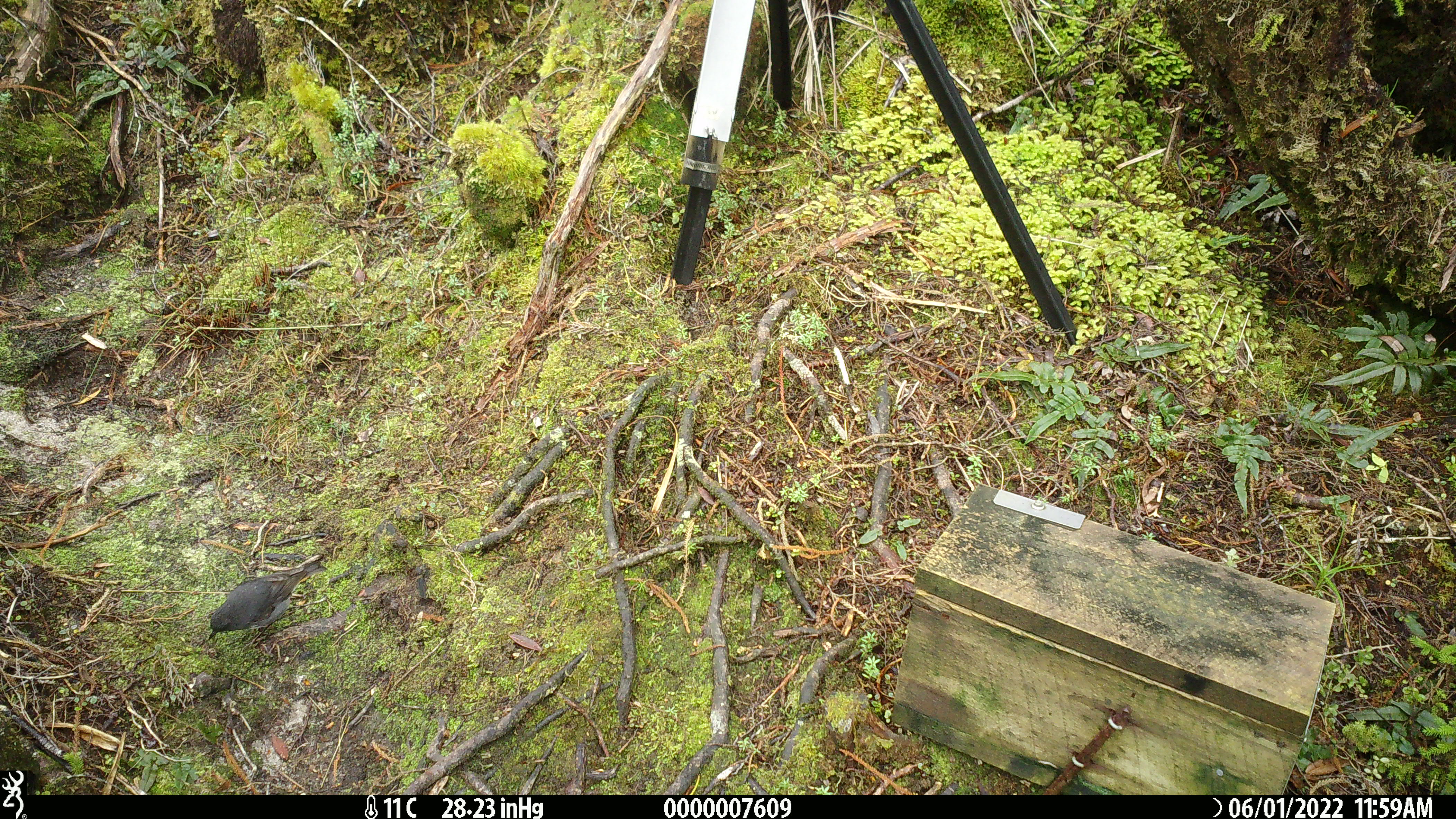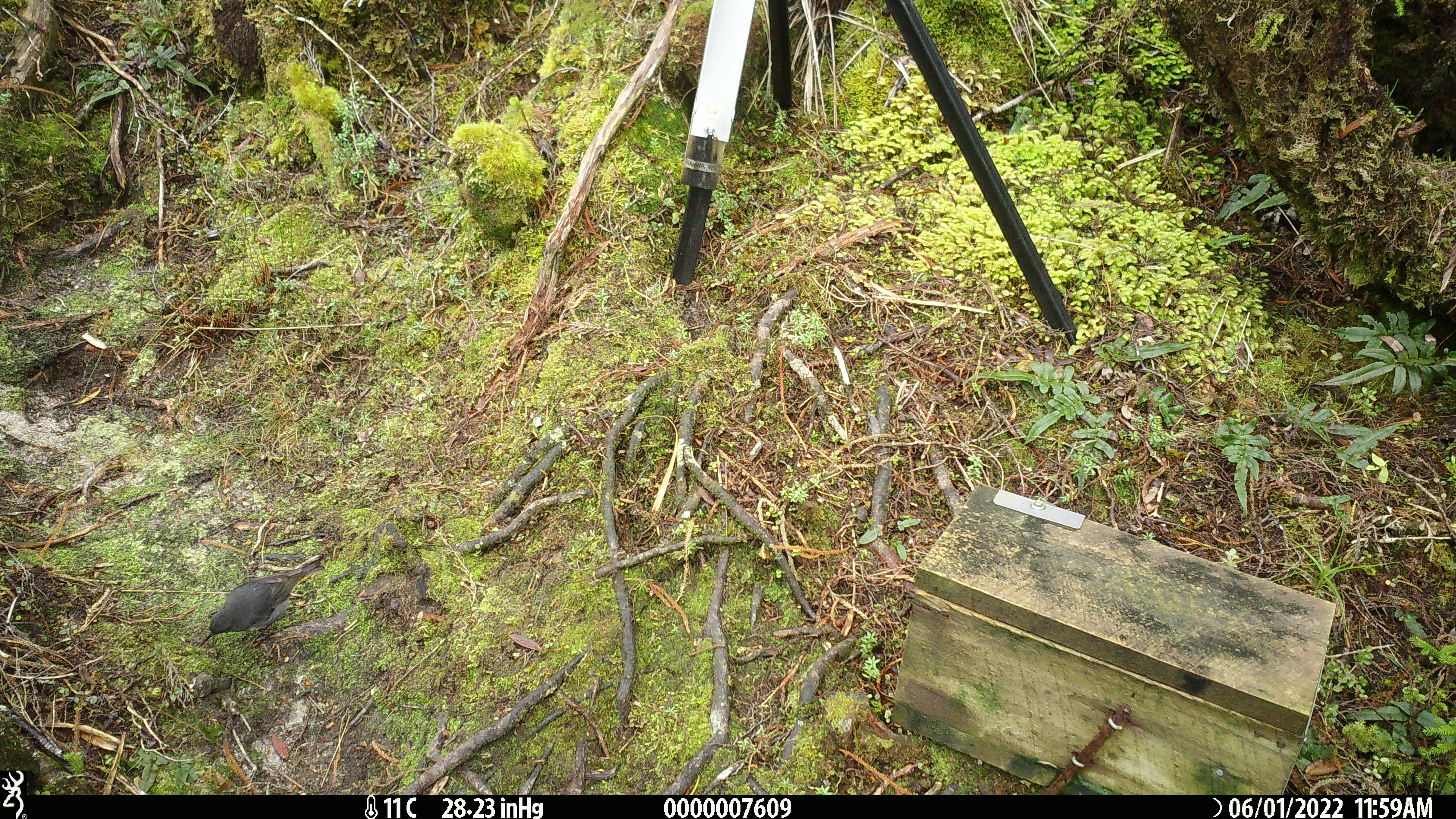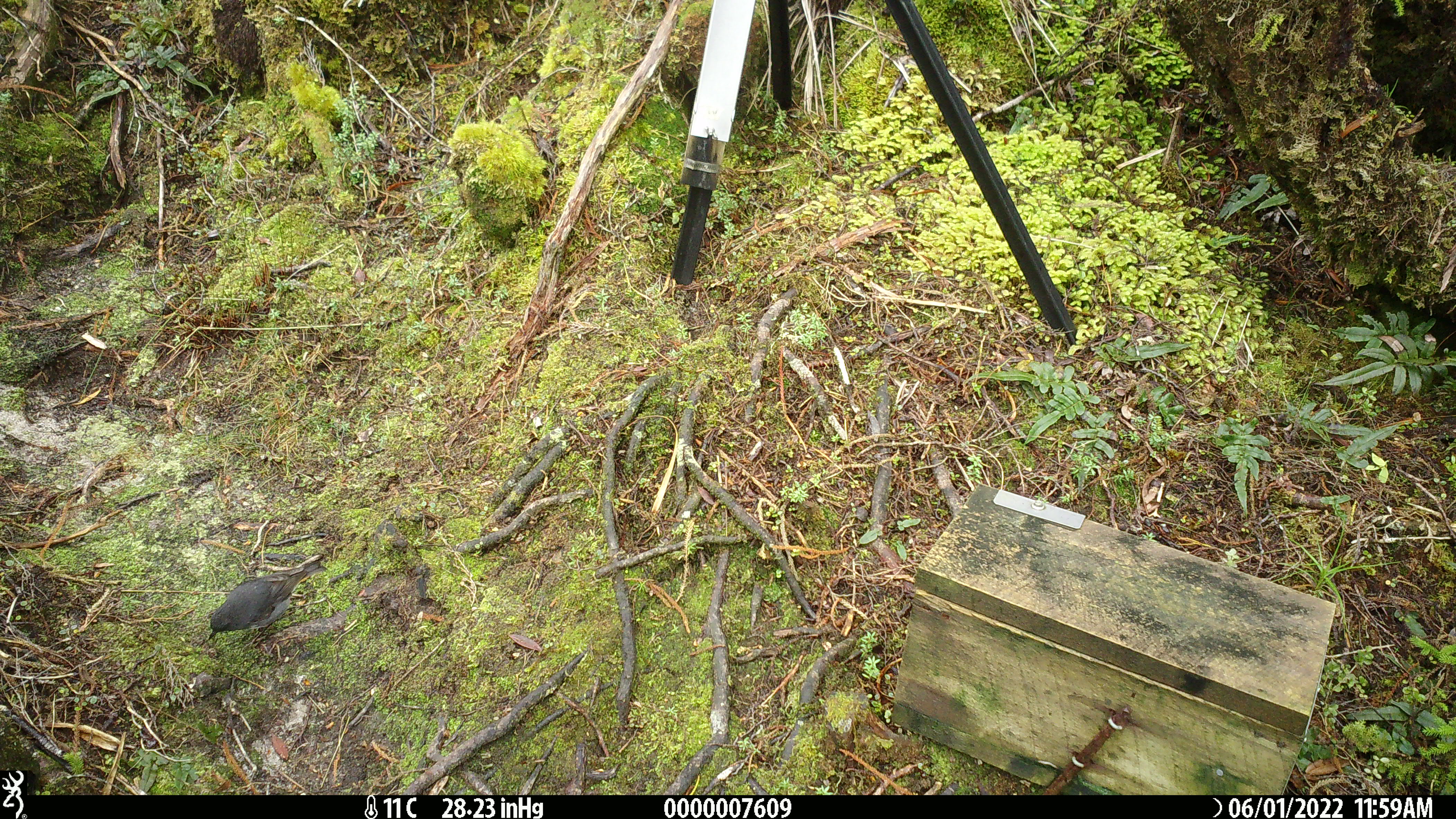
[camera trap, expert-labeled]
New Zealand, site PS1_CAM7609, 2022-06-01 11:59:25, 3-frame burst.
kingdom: Animalia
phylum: Chordata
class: Aves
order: Passeriformes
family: Petroicidae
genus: Petroica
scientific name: Petroica australis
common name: new zealand robin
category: robin